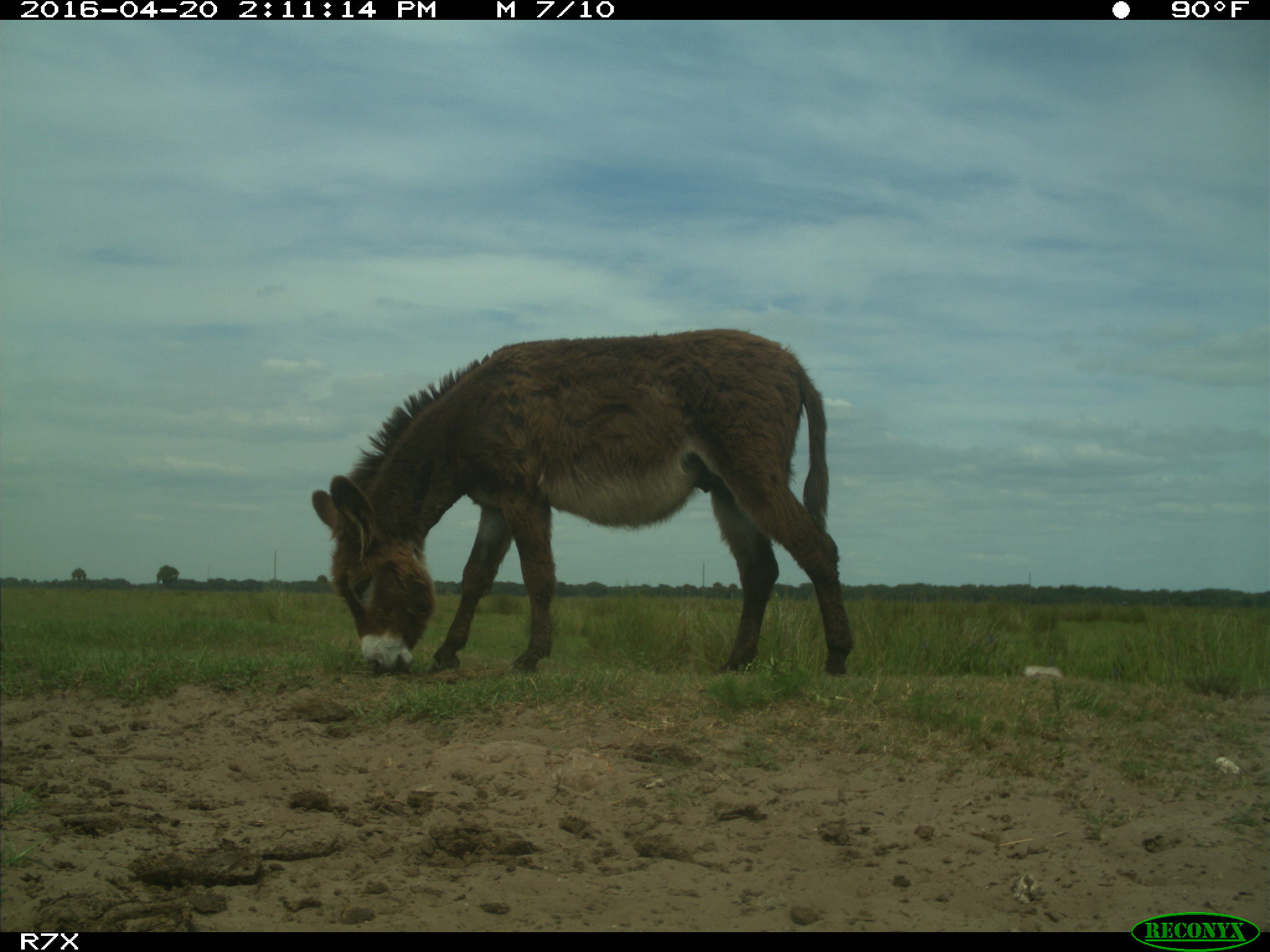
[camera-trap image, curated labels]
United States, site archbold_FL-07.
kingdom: Animalia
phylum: Chordata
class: Mammalia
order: Artiodactyla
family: Bovidae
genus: Bos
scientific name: Bos taurus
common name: domestic cow